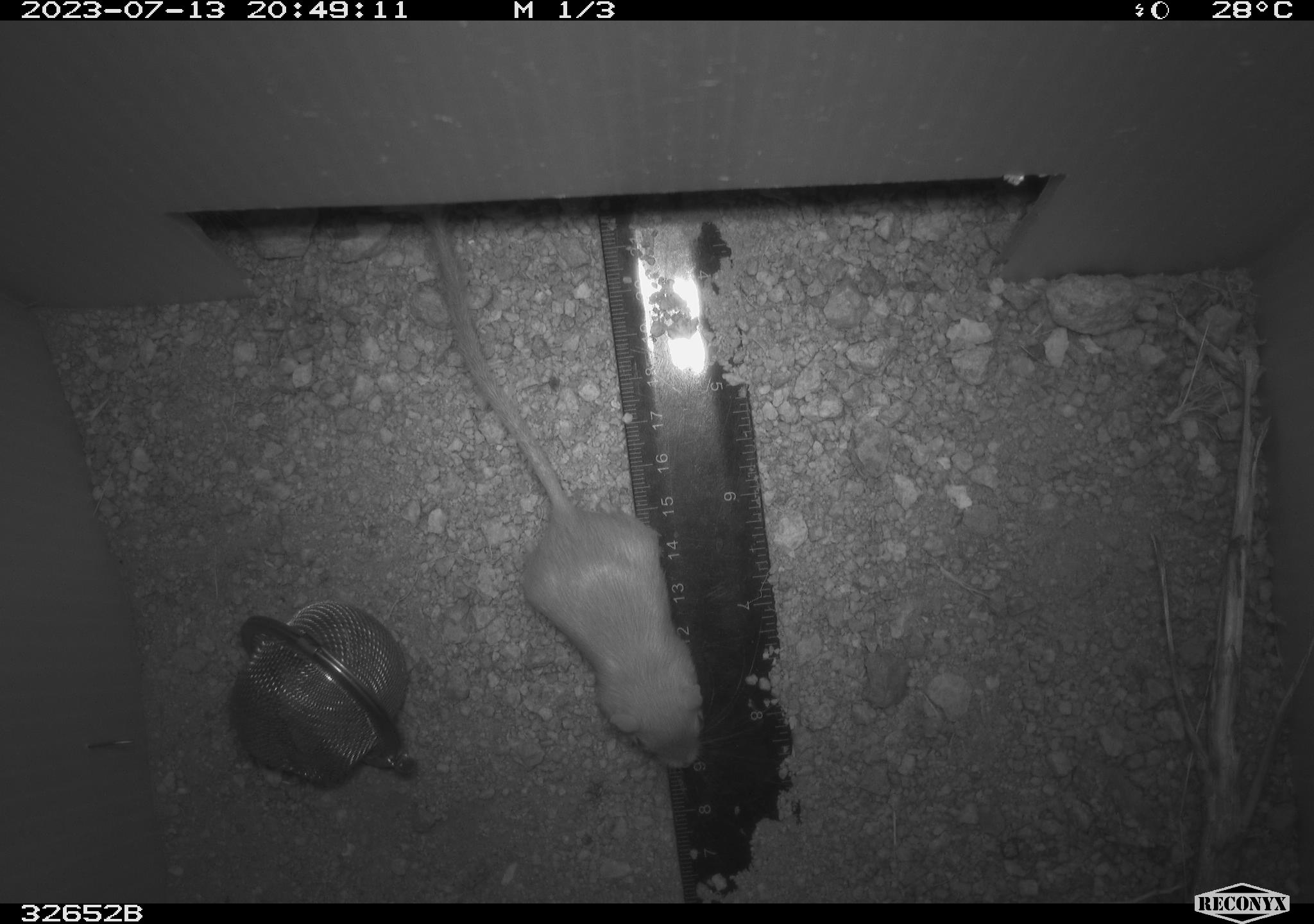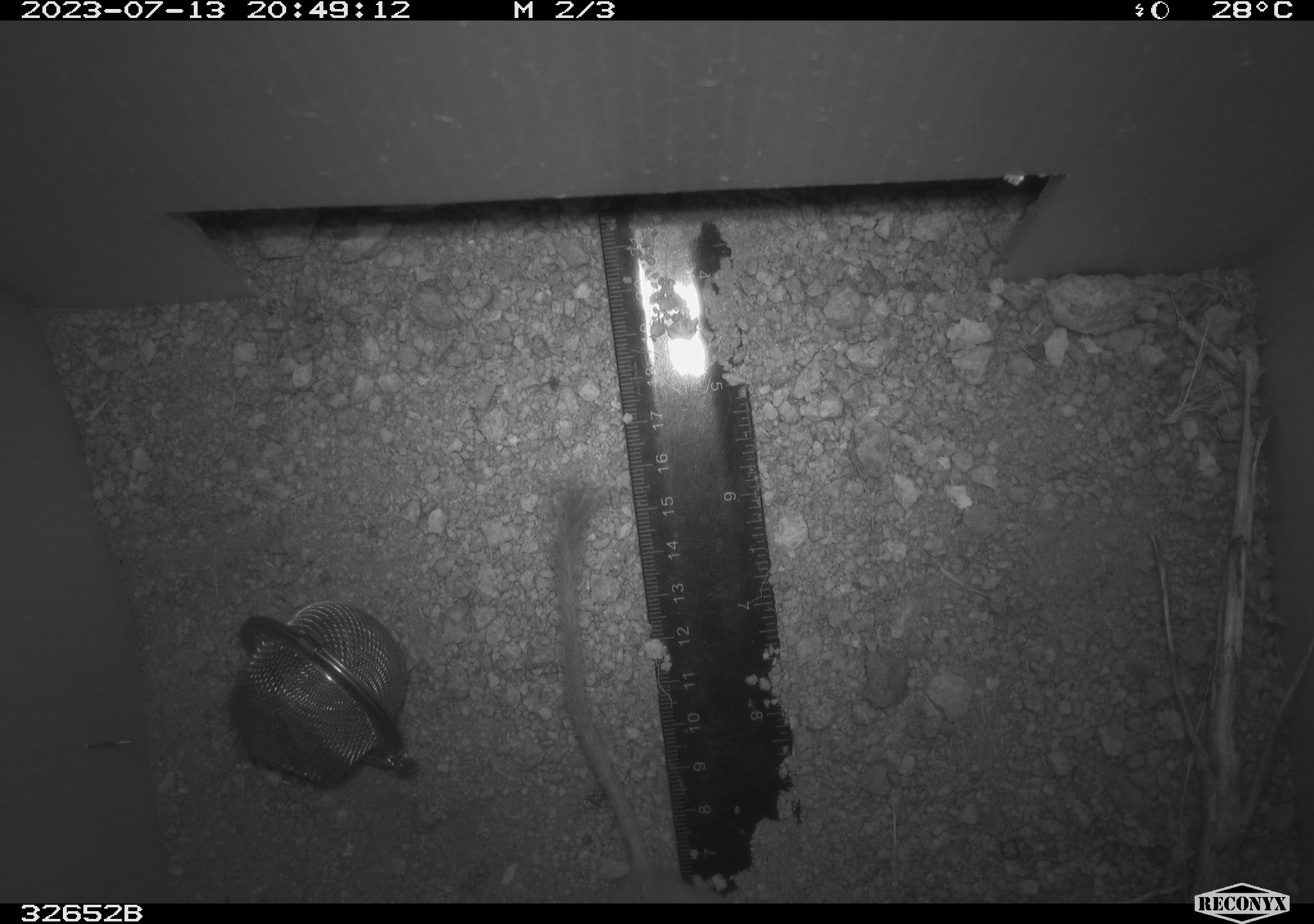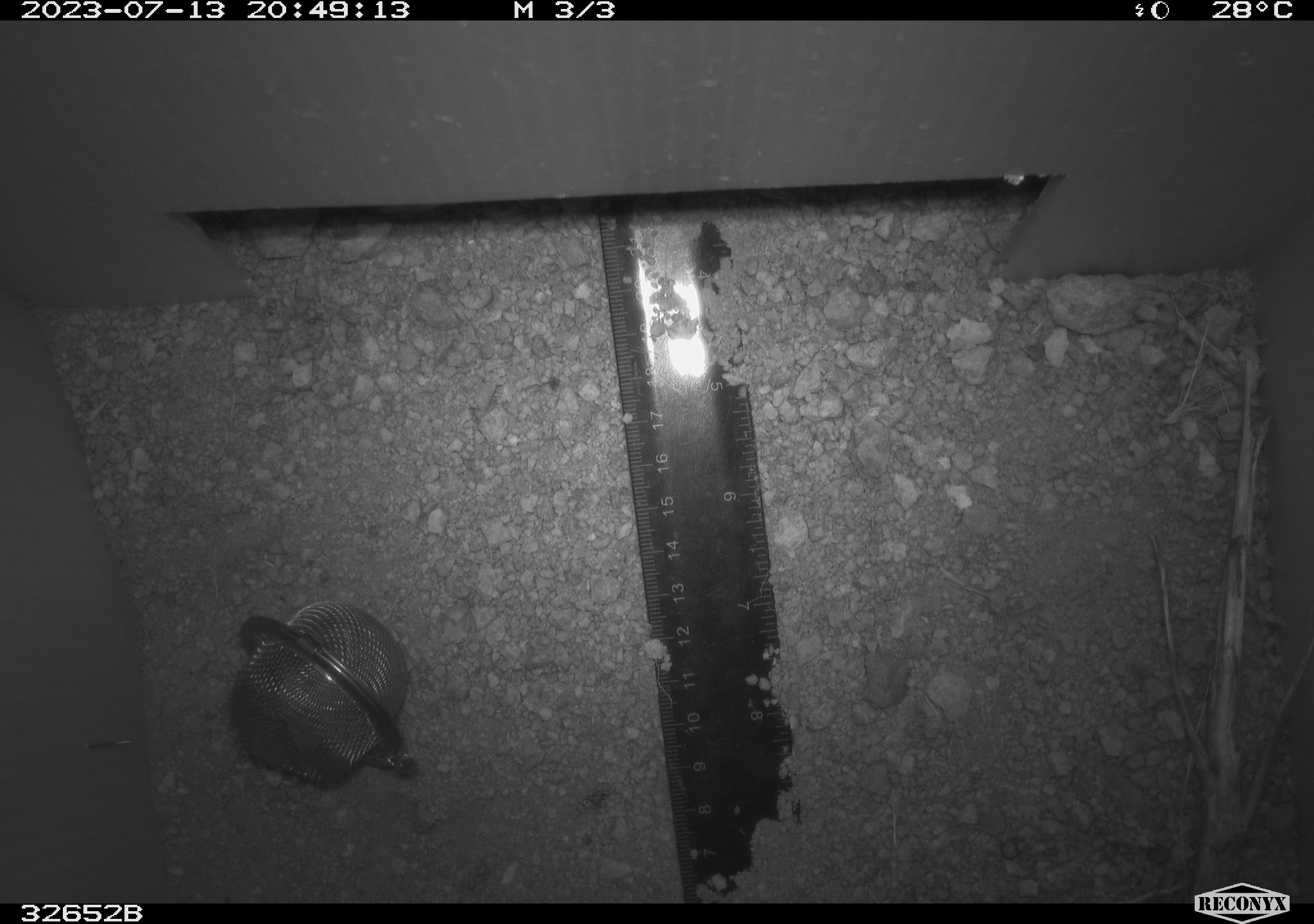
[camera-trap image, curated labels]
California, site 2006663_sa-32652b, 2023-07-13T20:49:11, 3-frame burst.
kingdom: Animalia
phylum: Chordata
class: Mammalia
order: Rodentia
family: Heteromyidae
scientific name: Heteromyidae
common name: kangaroo rats and pocket mice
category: heteromyidae family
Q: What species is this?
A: Heteromyidae family (kangaroo rats and pocket mice) (Heteromyidae).